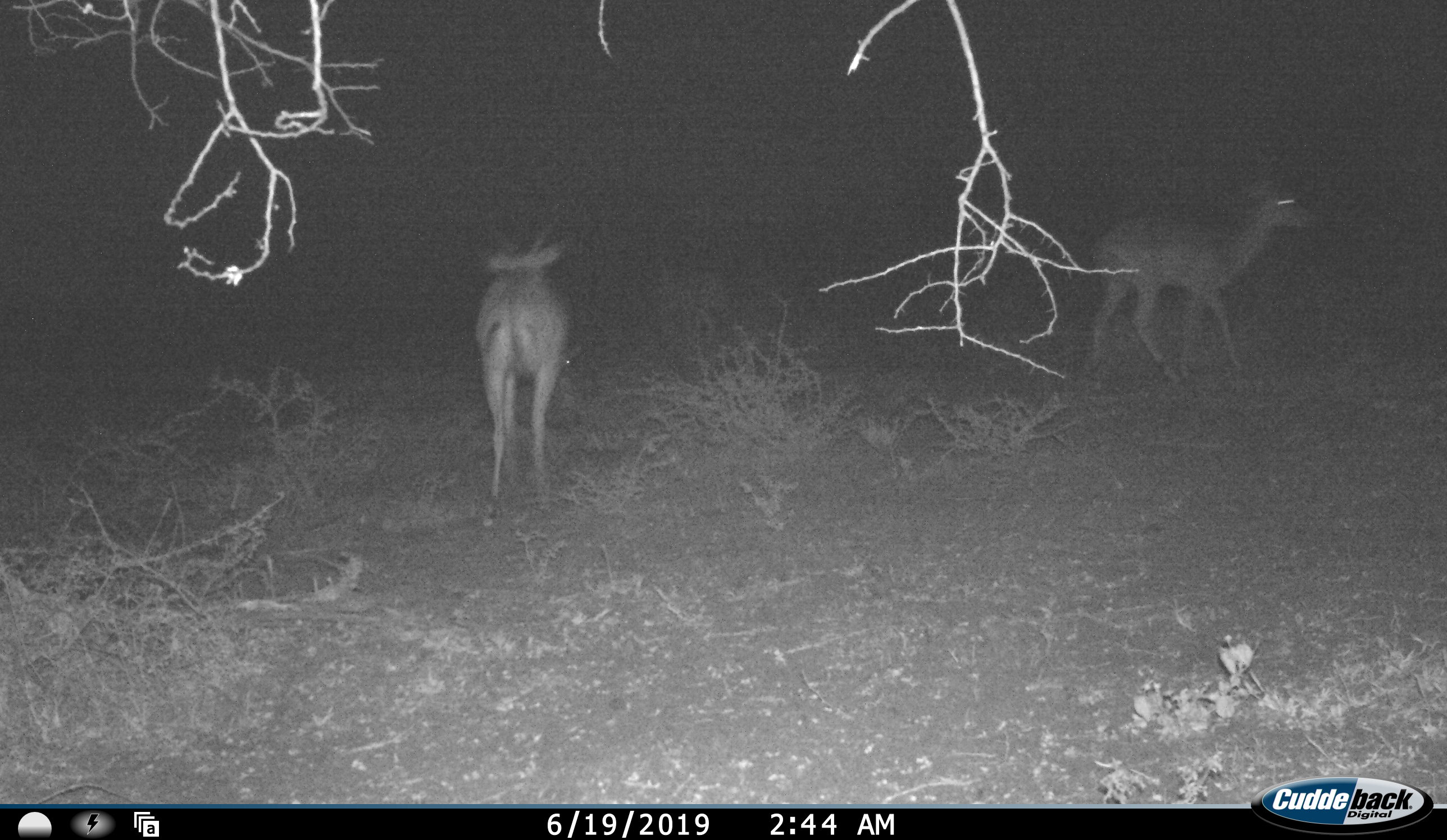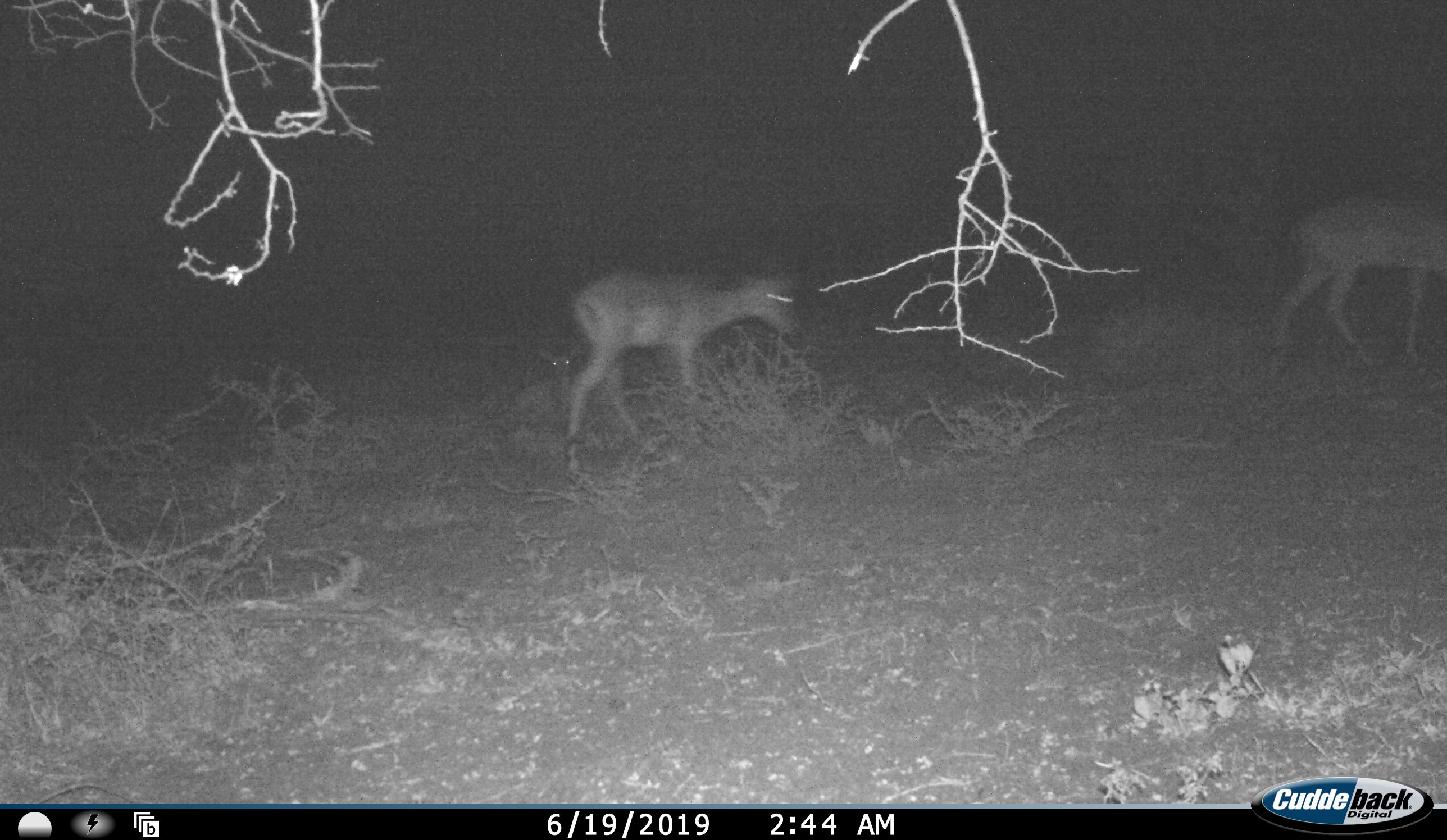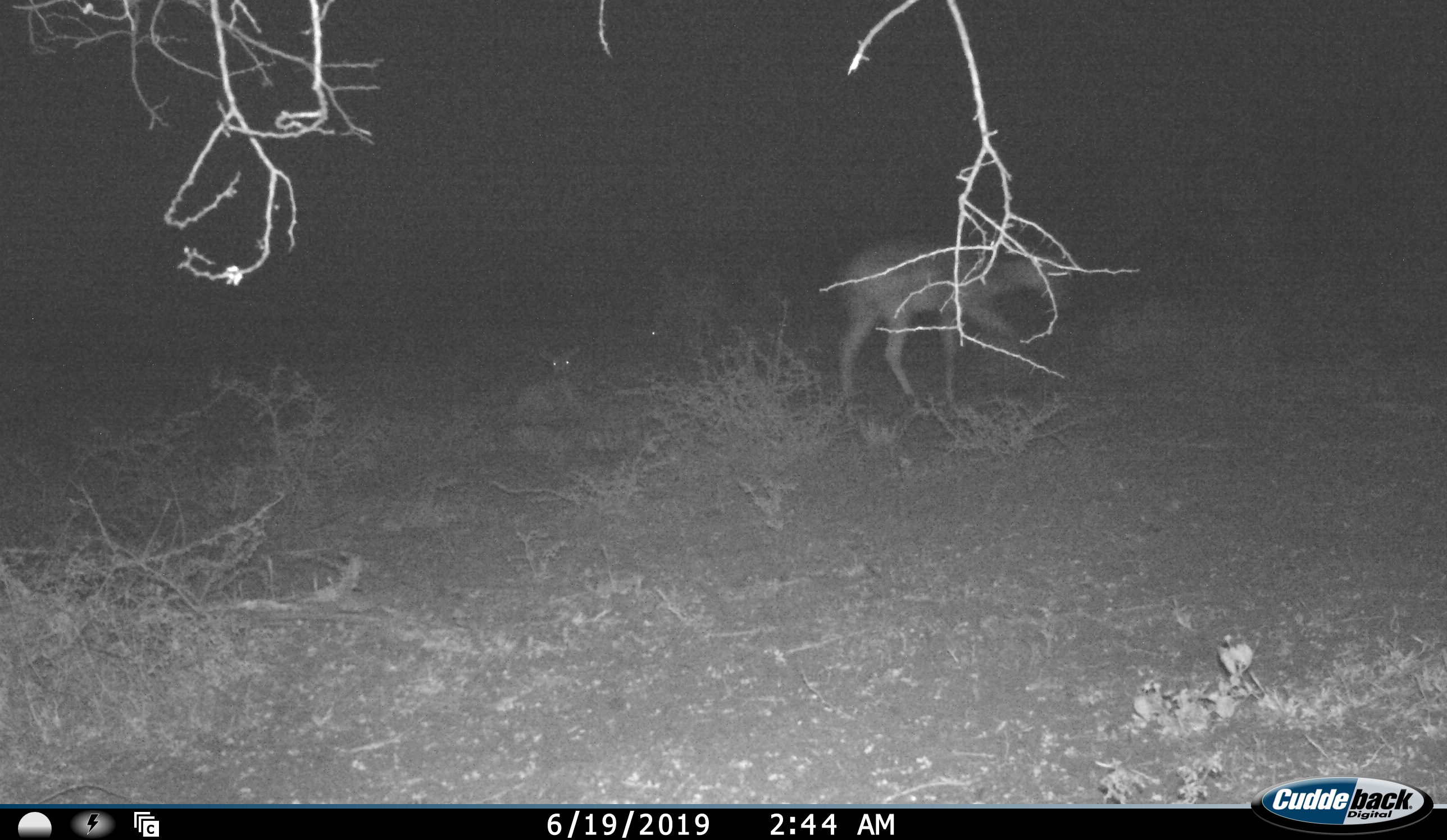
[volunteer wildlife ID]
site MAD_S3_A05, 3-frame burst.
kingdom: Animalia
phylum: Chordata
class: Mammalia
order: Artiodactyla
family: Bovidae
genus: Aepyceros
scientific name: Aepyceros melampus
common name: impala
Impala (Aepyceros melampus), count 4. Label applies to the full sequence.